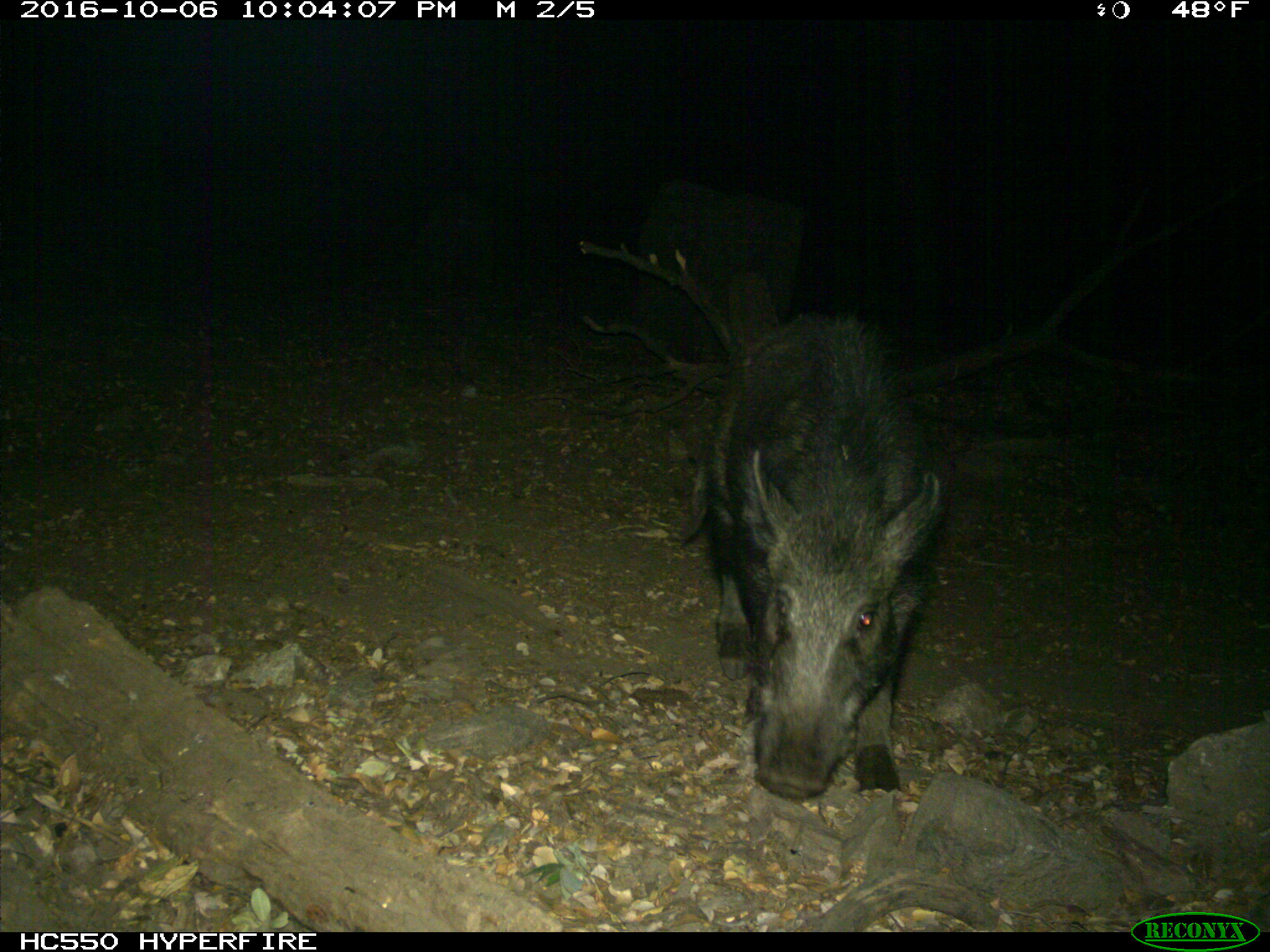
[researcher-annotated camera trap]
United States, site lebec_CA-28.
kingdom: Animalia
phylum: Chordata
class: Mammalia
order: Artiodactyla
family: Suidae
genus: Sus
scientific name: Sus scrofa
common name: wild boar